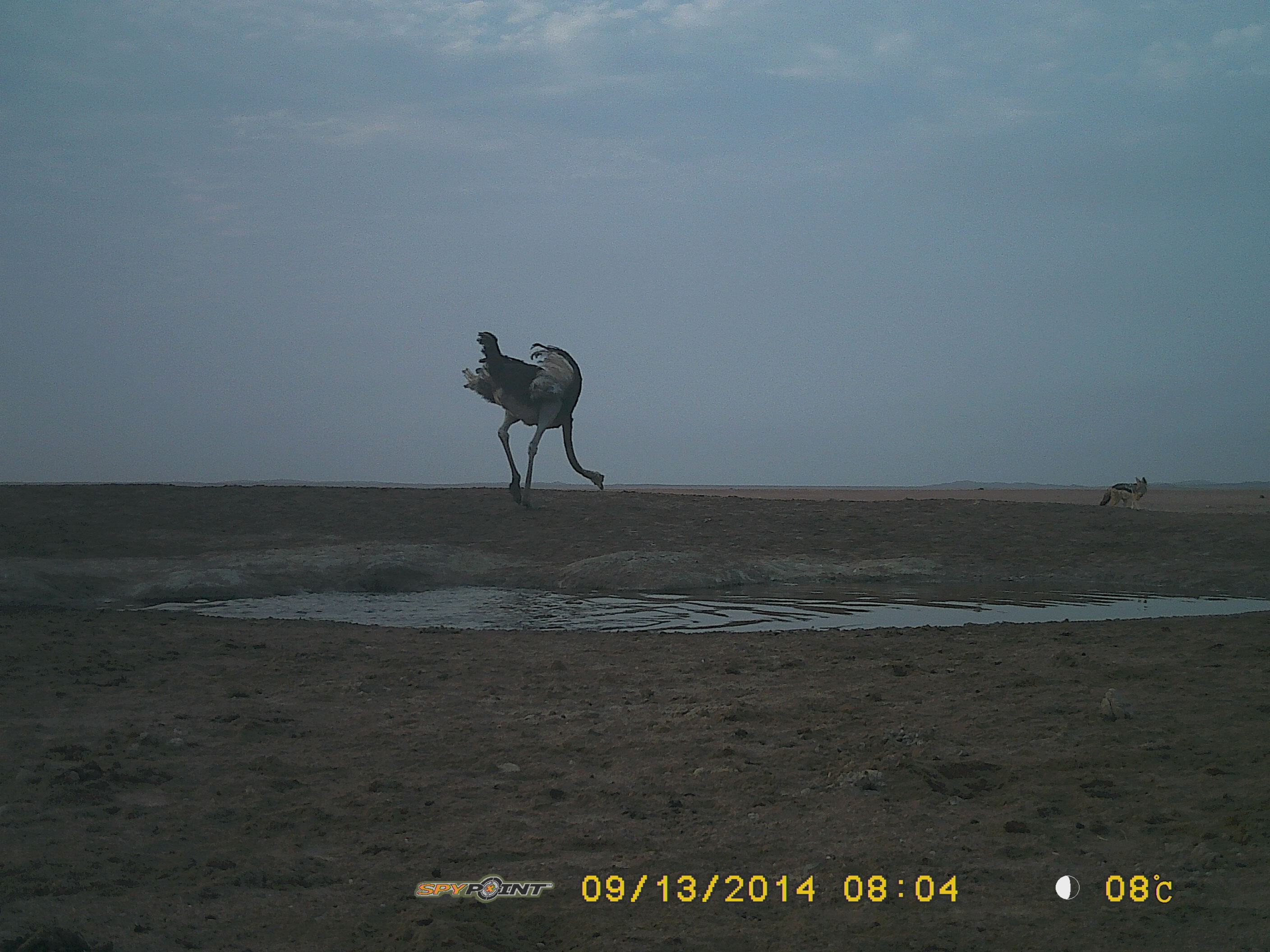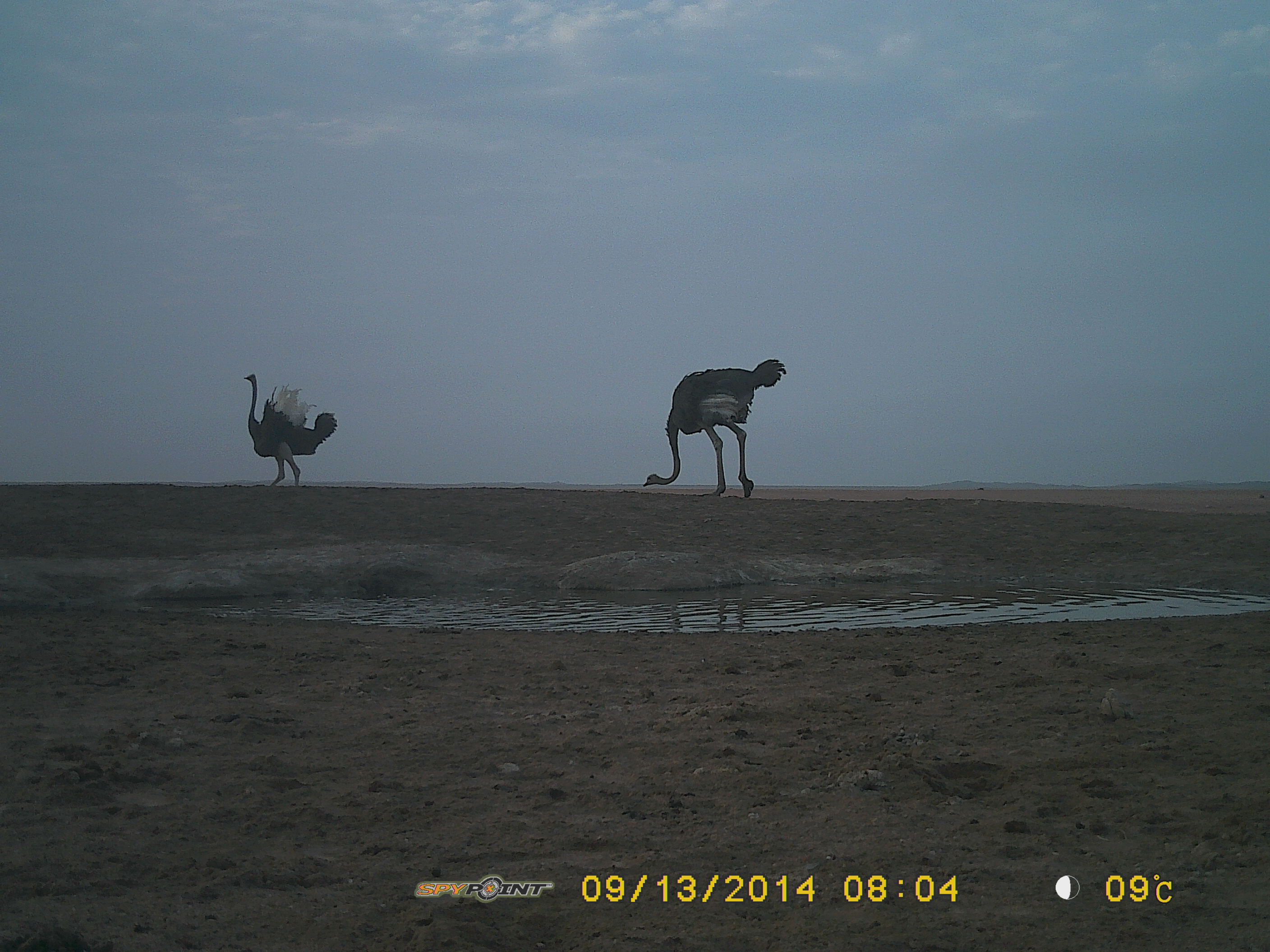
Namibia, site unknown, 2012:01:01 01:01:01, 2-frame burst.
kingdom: Animalia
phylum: Chordata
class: Aves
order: Struthioniformes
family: Struthionidae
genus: Struthio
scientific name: Struthio camelus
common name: common ostrich